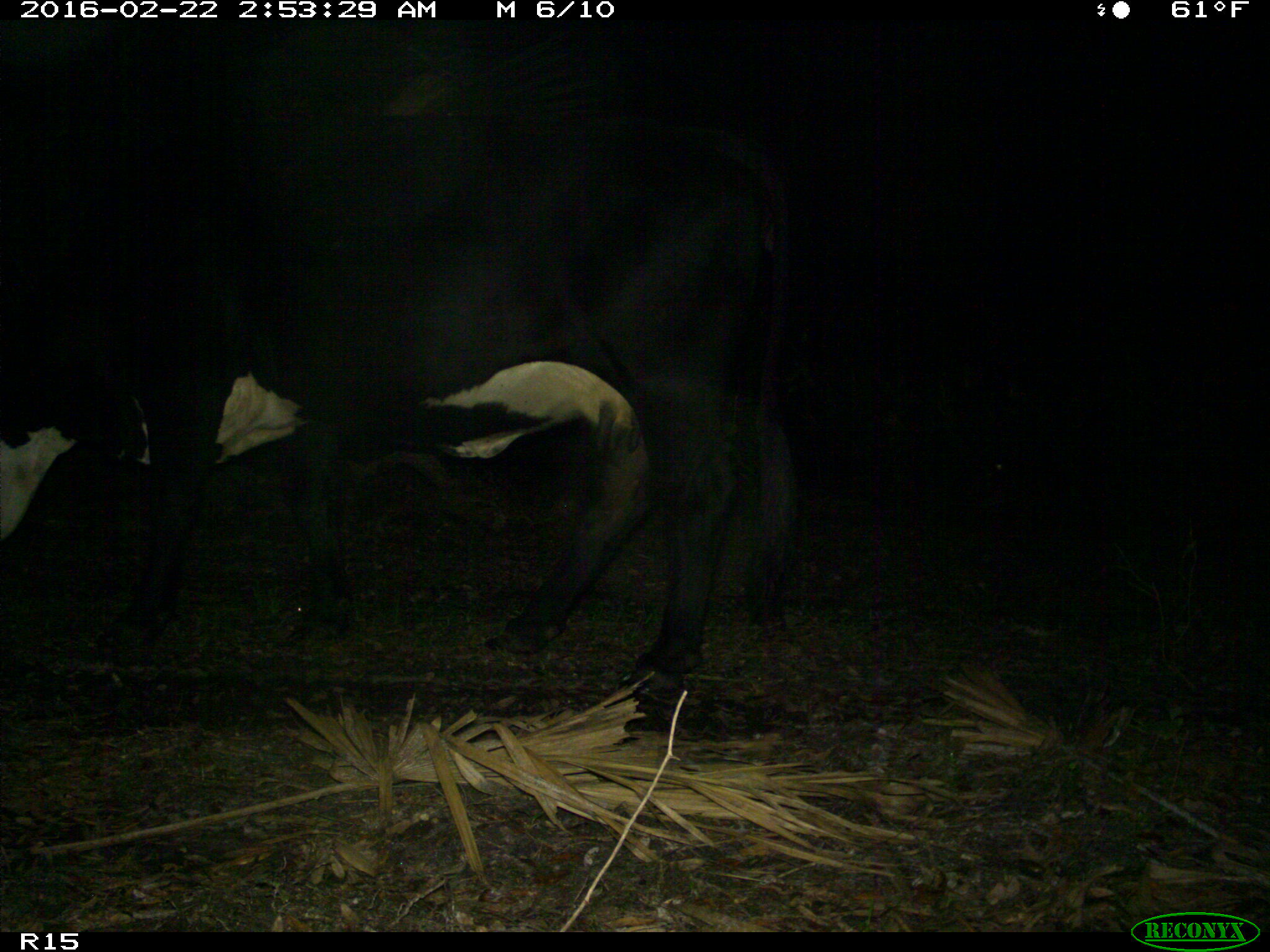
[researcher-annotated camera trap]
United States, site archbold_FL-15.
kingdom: Animalia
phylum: Chordata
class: Mammalia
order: Artiodactyla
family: Bovidae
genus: Bos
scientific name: Bos taurus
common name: domestic cow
Bos taurus (domestic cow).